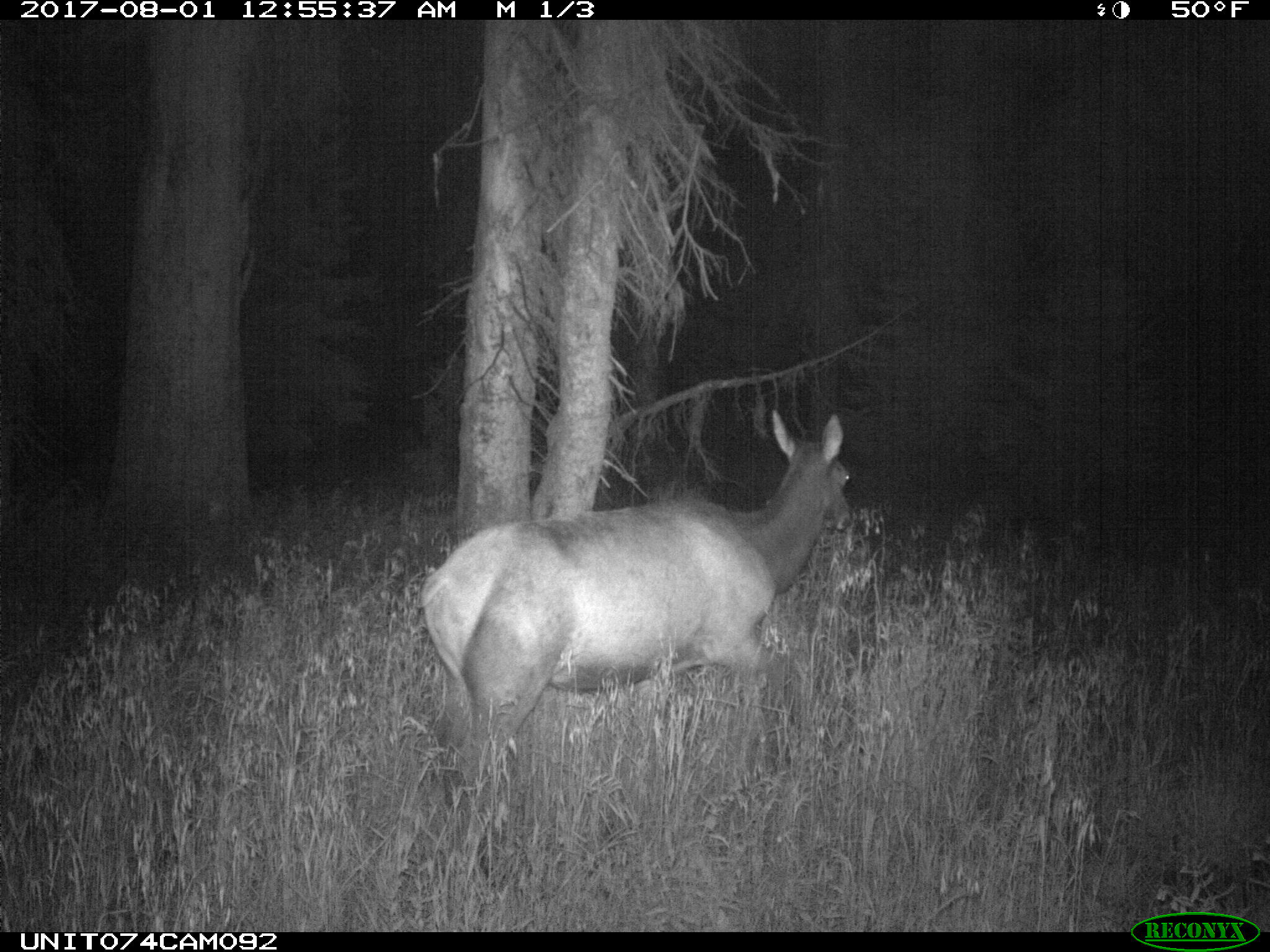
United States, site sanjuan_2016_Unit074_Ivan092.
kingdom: Animalia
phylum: Chordata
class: Mammalia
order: Artiodactyla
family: Cervidae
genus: Cervus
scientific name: Cervus elaphus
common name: red deer